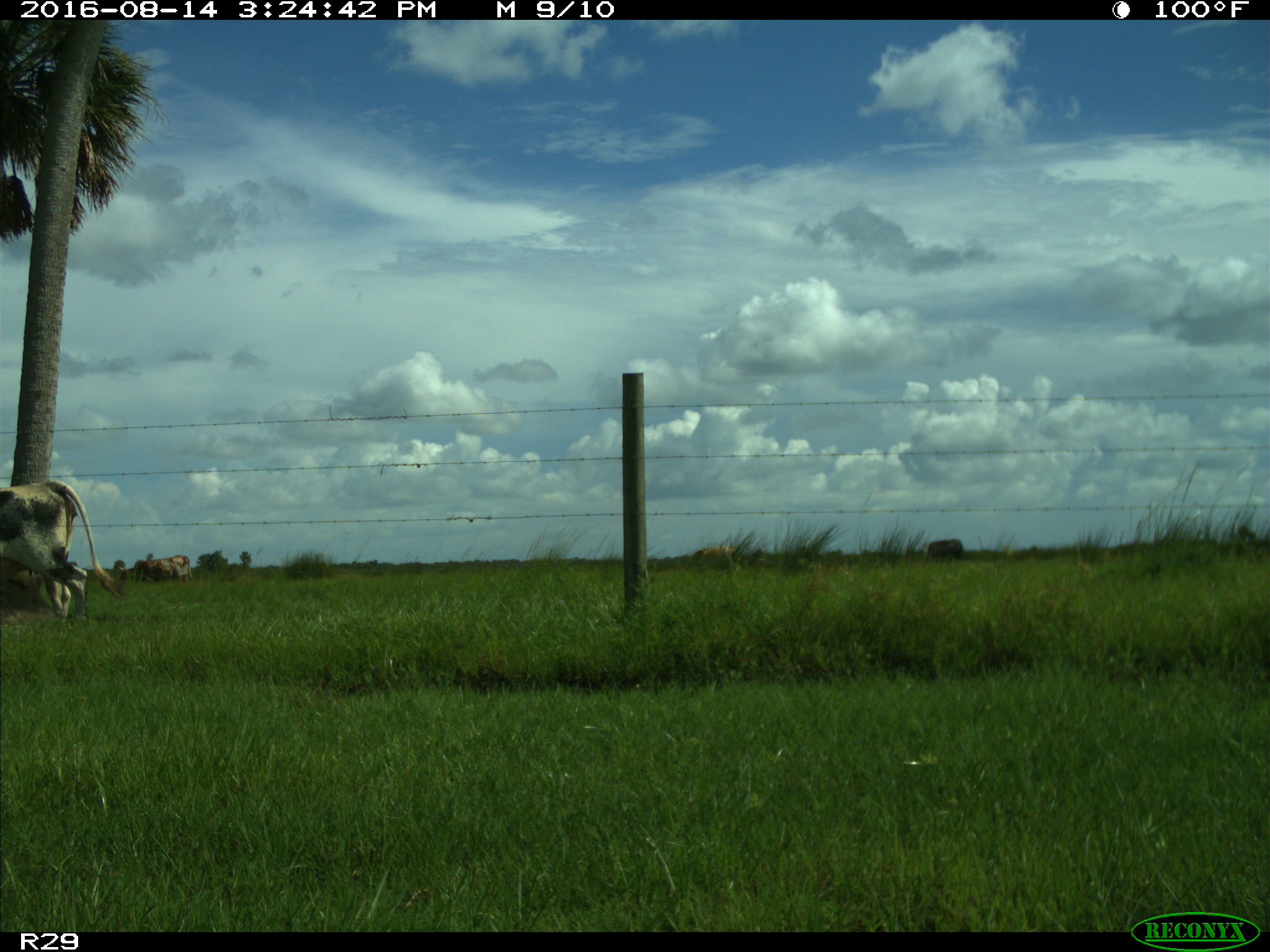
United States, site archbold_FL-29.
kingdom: Animalia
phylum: Chordata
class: Mammalia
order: Artiodactyla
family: Bovidae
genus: Bos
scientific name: Bos taurus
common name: domestic cow